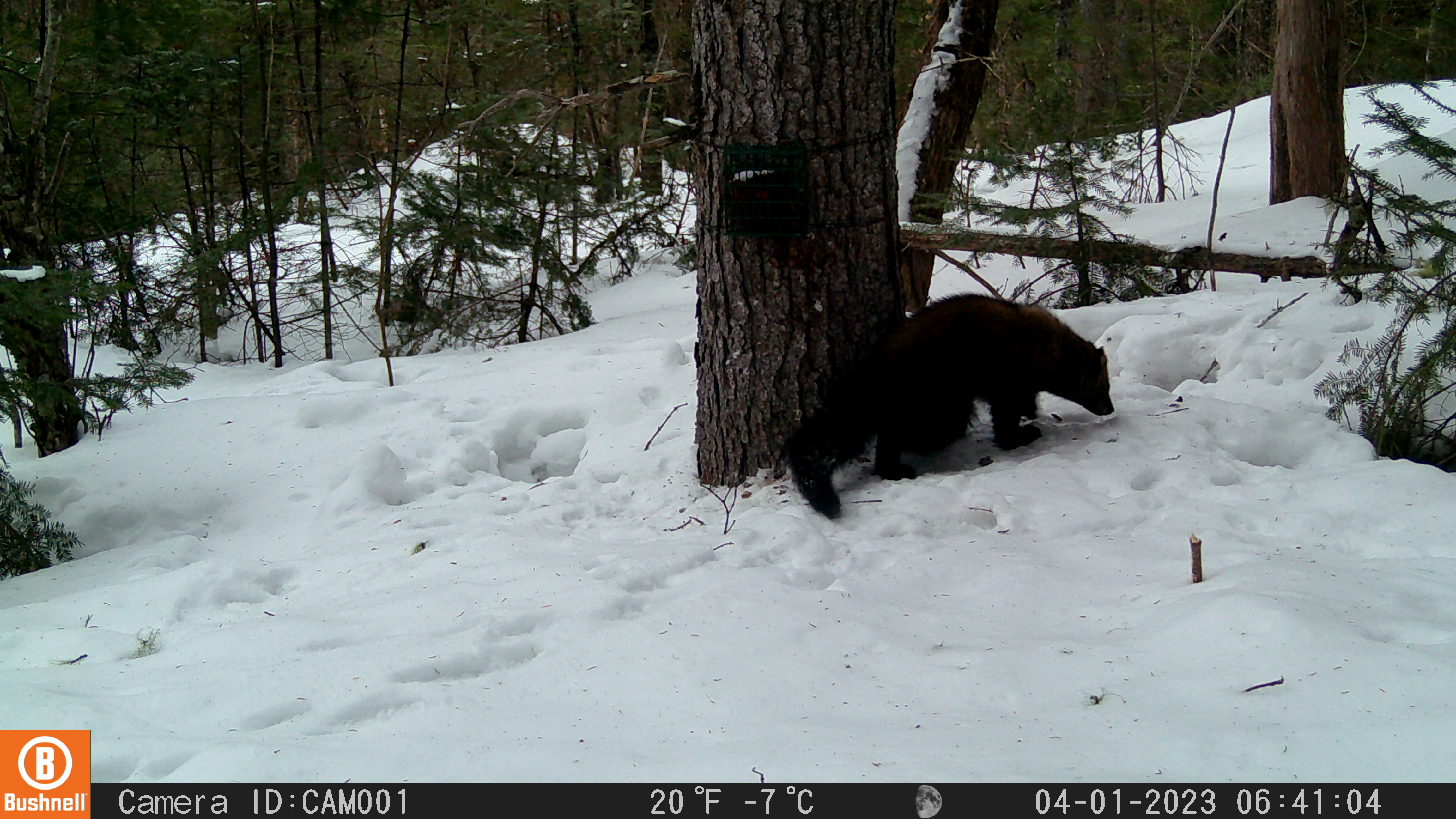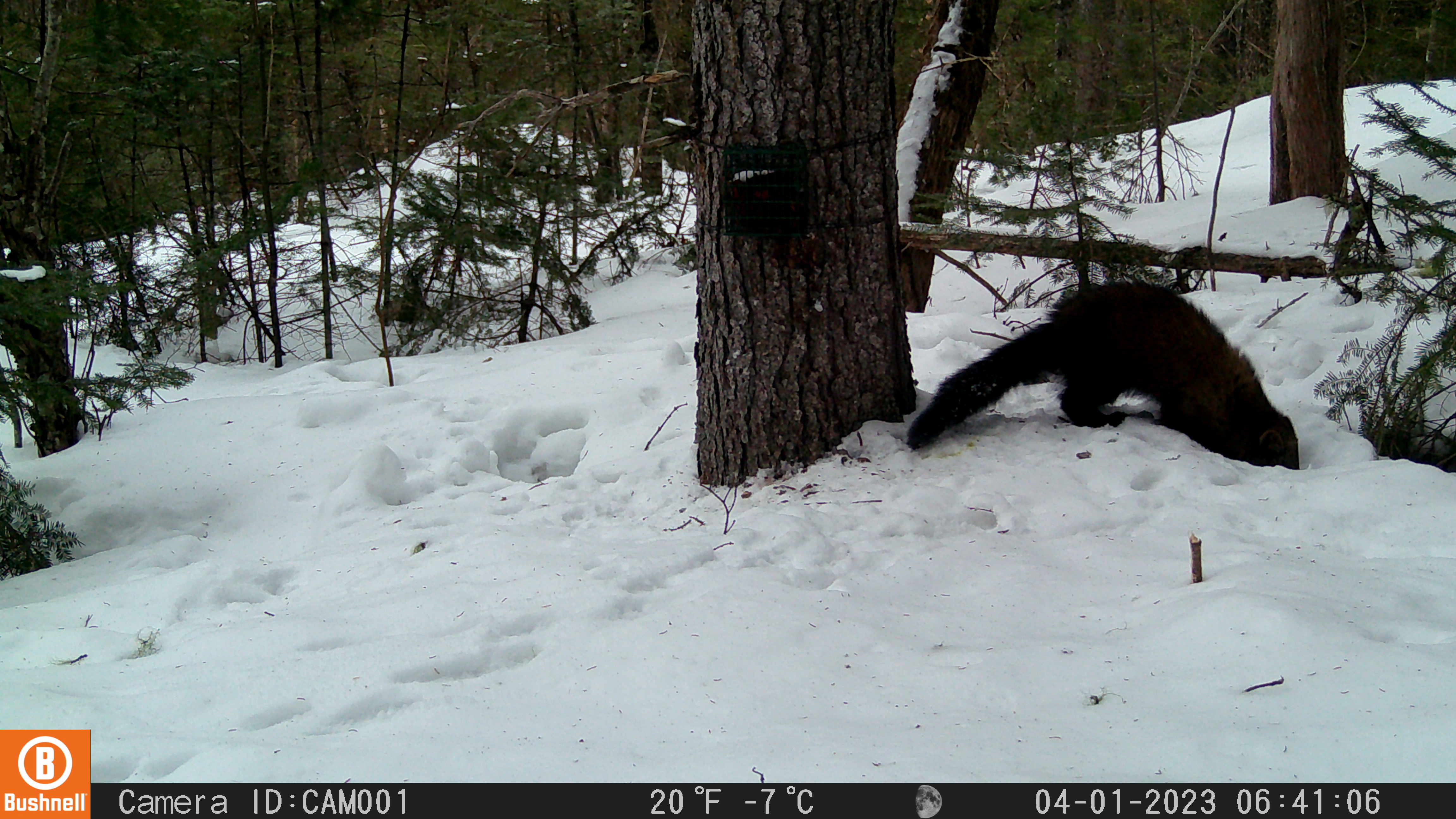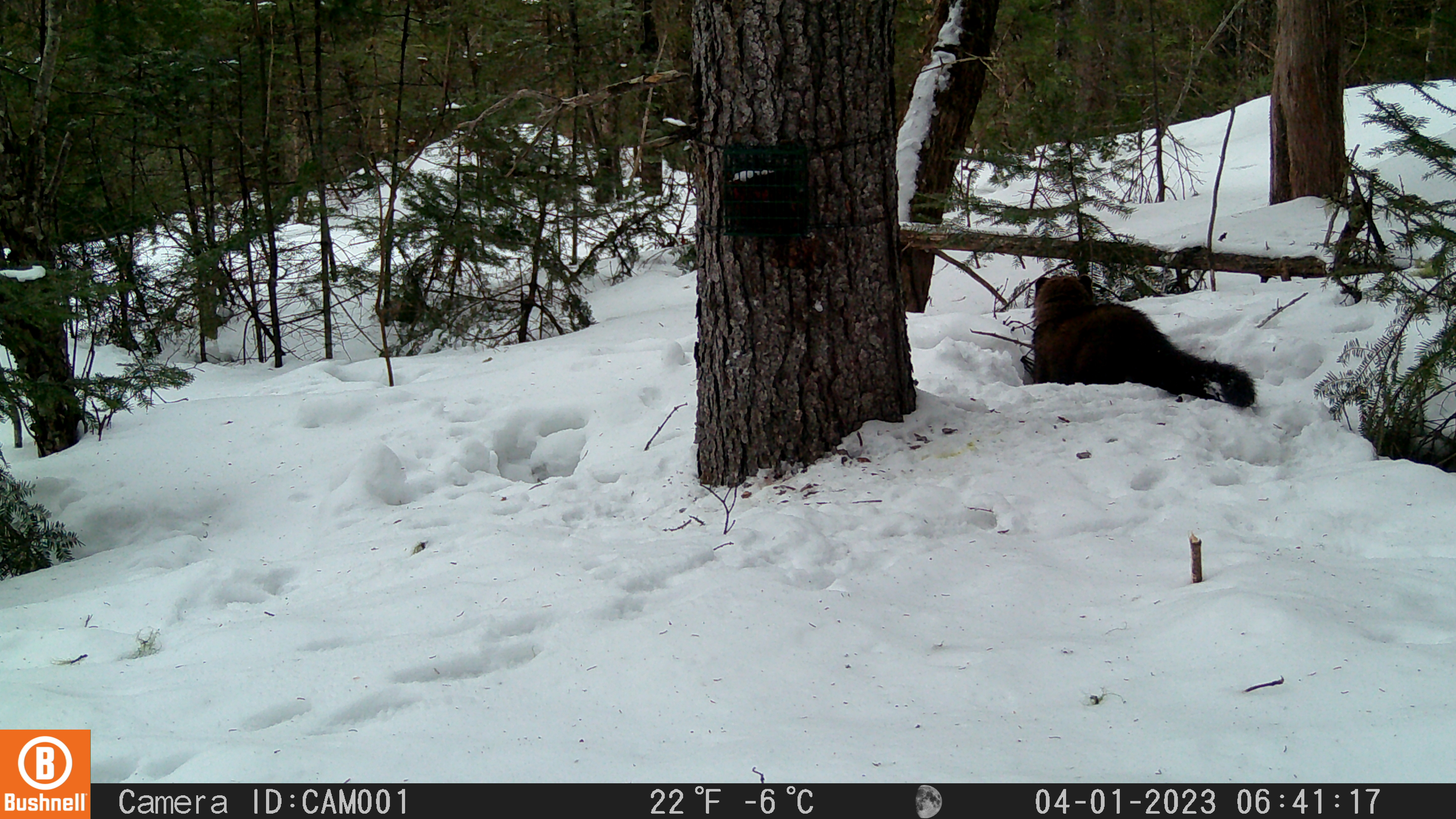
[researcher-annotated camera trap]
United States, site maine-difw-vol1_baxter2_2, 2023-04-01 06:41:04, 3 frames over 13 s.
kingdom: Animalia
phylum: Chordata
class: Mammalia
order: Carnivora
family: Mustelidae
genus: Pekania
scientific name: Pekania pennanti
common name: fisher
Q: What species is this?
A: Fisher (Pekania pennanti).